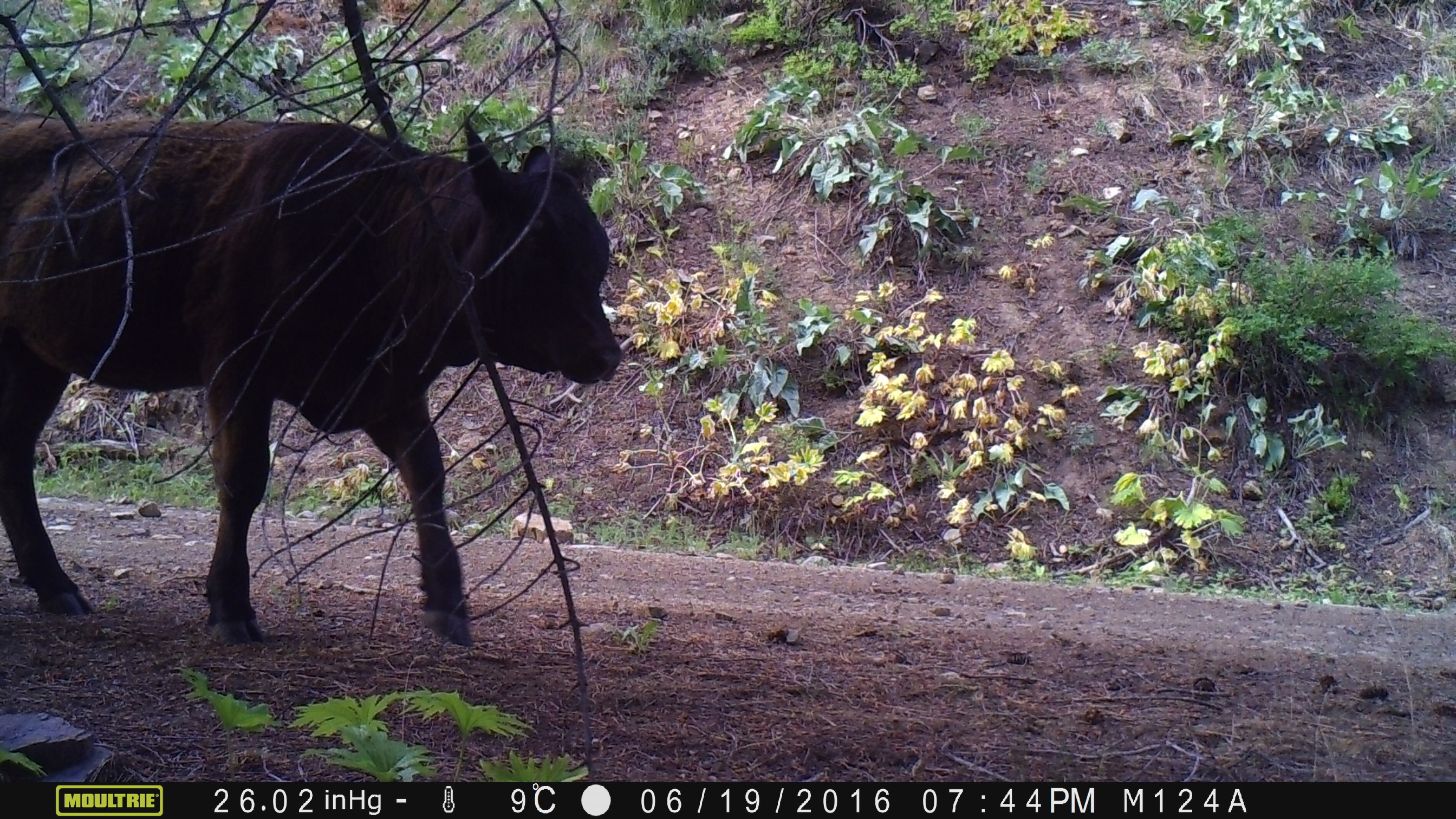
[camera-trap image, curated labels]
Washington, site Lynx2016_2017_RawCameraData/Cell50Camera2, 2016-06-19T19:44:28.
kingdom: Animalia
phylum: Chordata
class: Mammalia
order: Artiodactyla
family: Bovidae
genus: Bos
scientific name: Bos taurus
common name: domestic cattle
Domestic cattle (Bos taurus). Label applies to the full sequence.